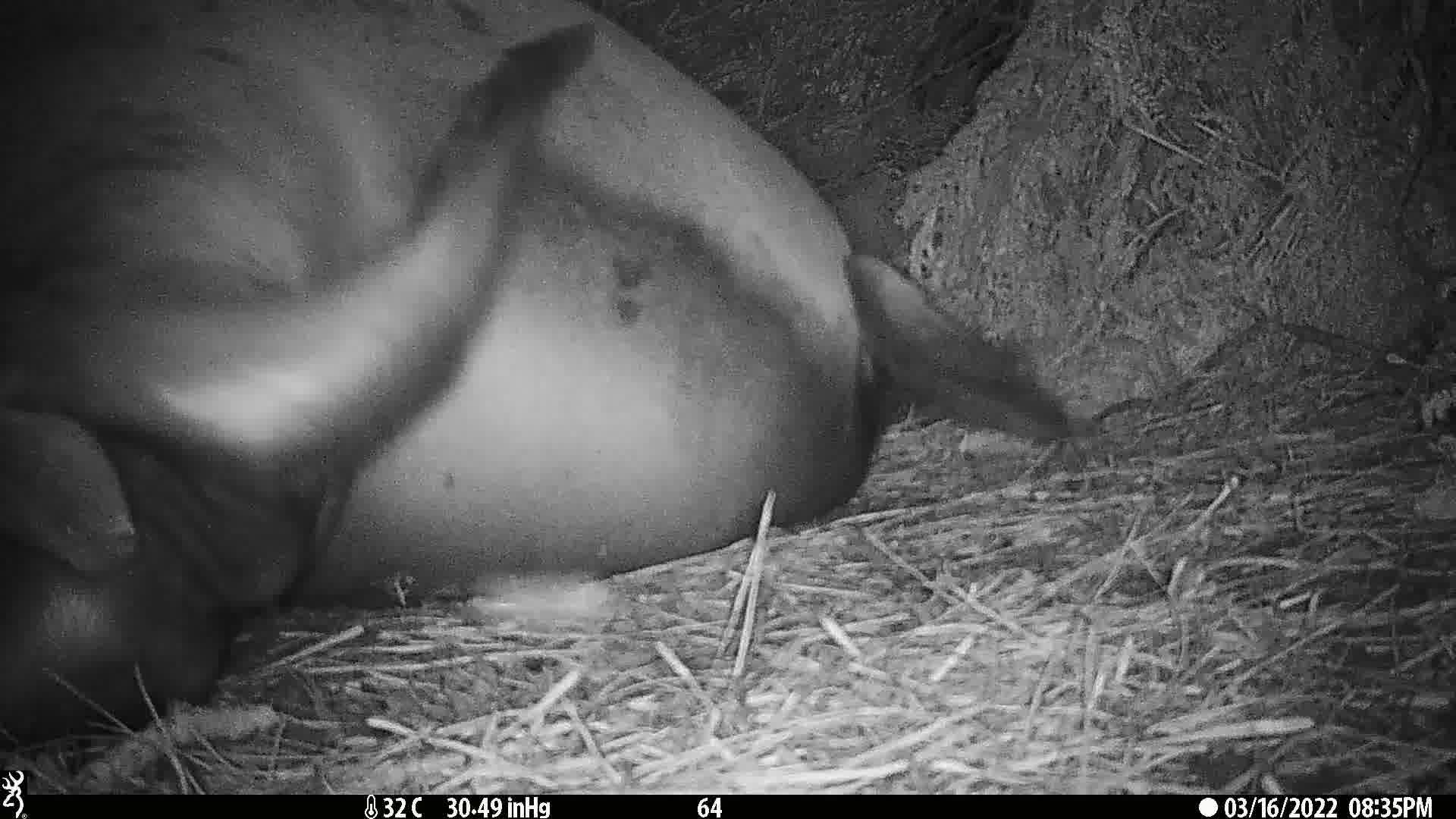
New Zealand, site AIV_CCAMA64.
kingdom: Animalia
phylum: Chordata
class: Mammalia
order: Carnivora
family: Otariidae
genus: Phocarctos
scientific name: Phocarctos hookeri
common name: new zealand sea lion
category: sealion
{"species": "sealion (new zealand sea lion) (Phocarctos hookeri)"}